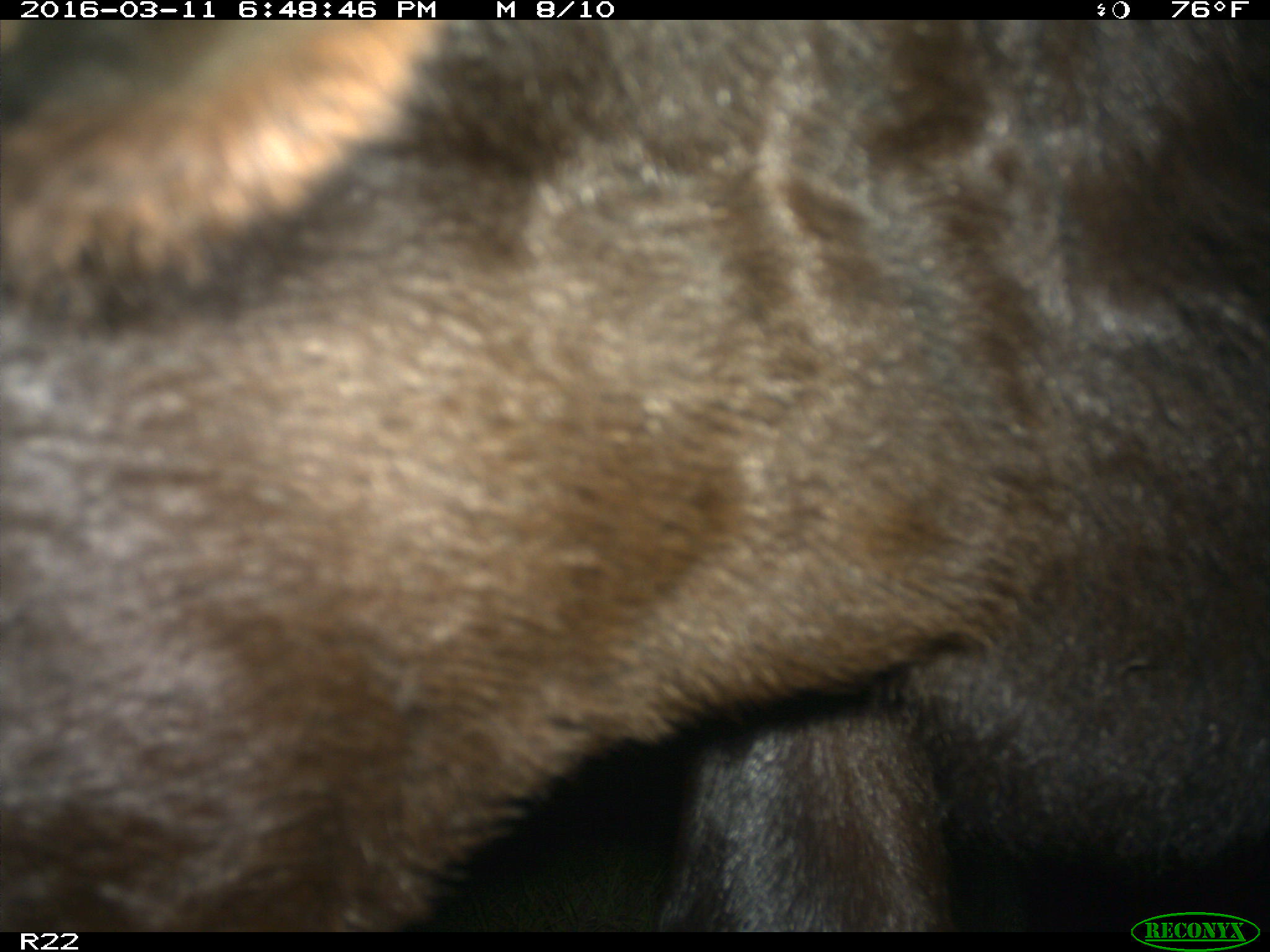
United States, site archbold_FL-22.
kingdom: Animalia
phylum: Chordata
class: Mammalia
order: Artiodactyla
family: Bovidae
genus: Bos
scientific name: Bos taurus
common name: domestic cow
Bos taurus (domestic cow).